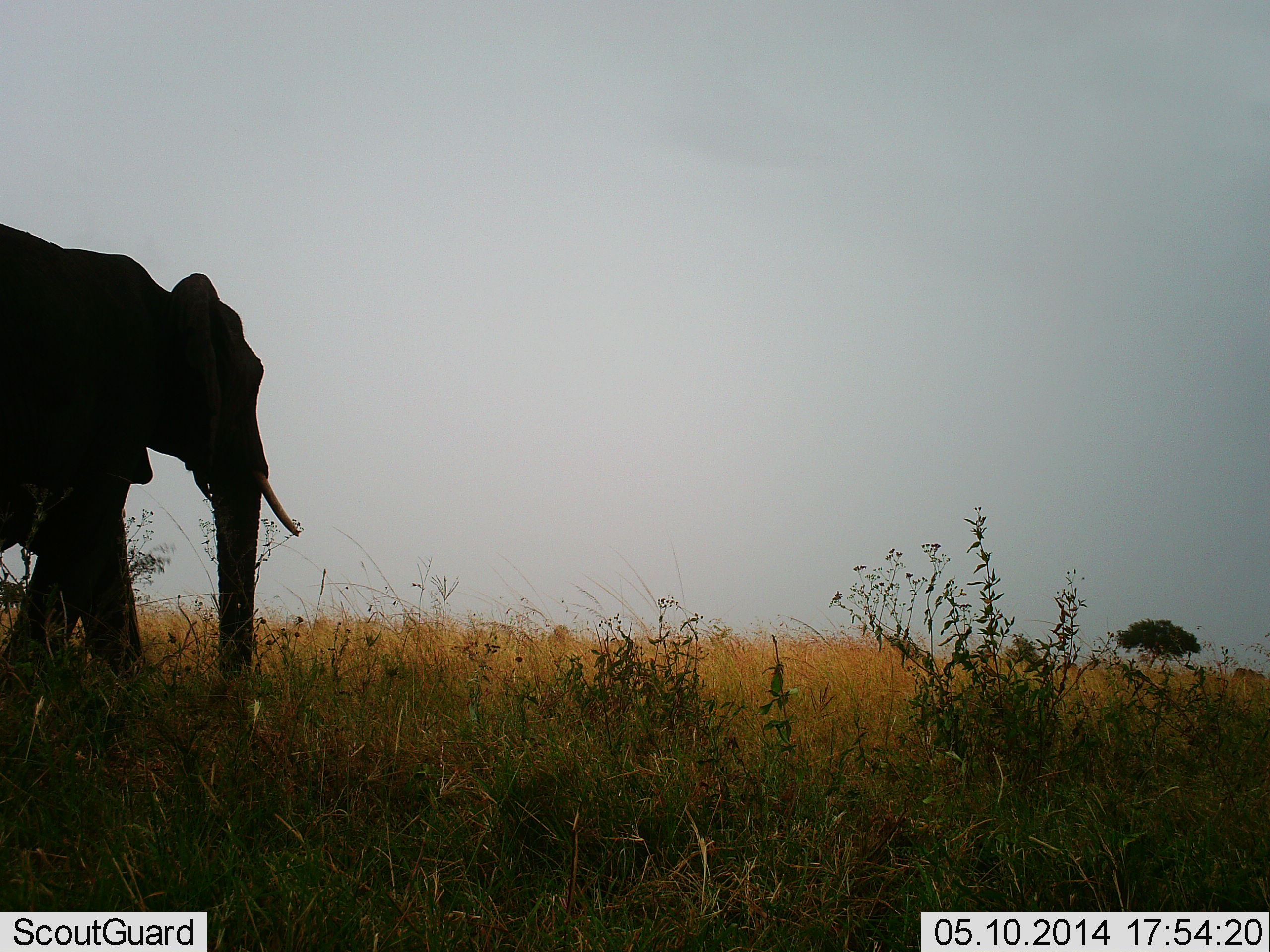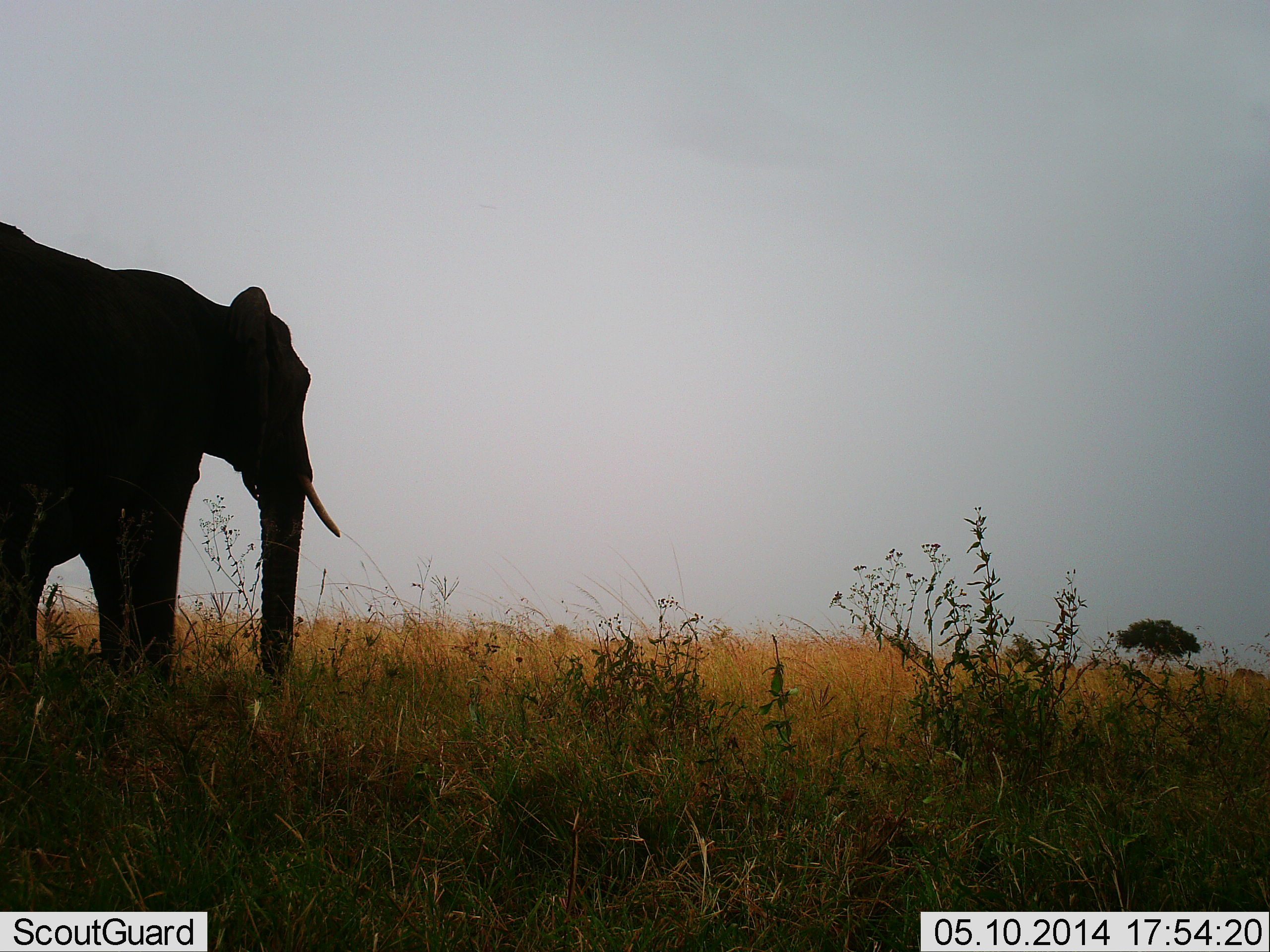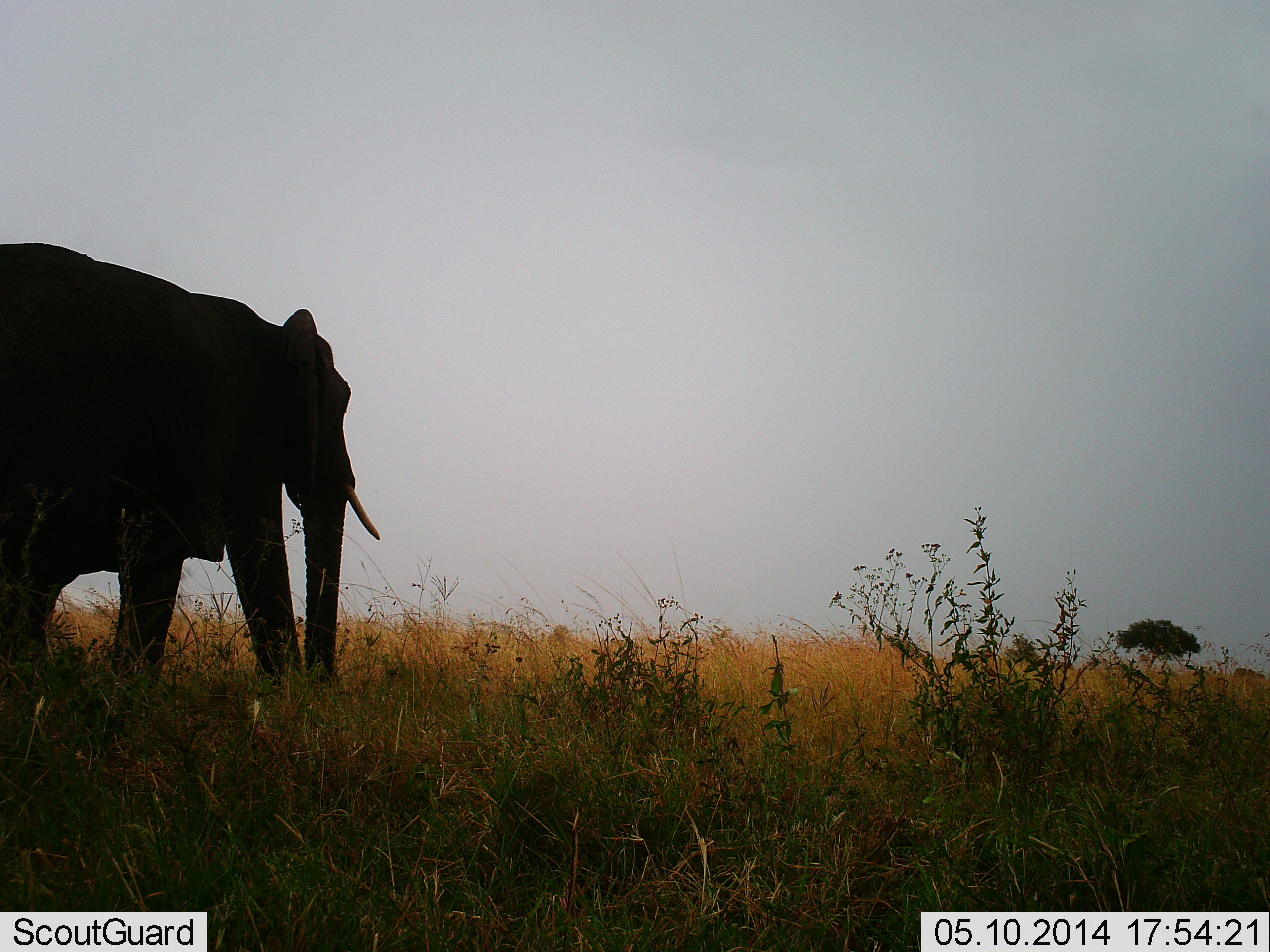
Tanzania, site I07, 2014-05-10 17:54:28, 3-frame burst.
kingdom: Animalia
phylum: Chordata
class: Mammalia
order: Proboscidea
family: Elephantidae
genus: Loxodonta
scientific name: Loxodonta africana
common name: african bush elephant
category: elephant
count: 1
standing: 0%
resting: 0%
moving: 100%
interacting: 0%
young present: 10%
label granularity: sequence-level